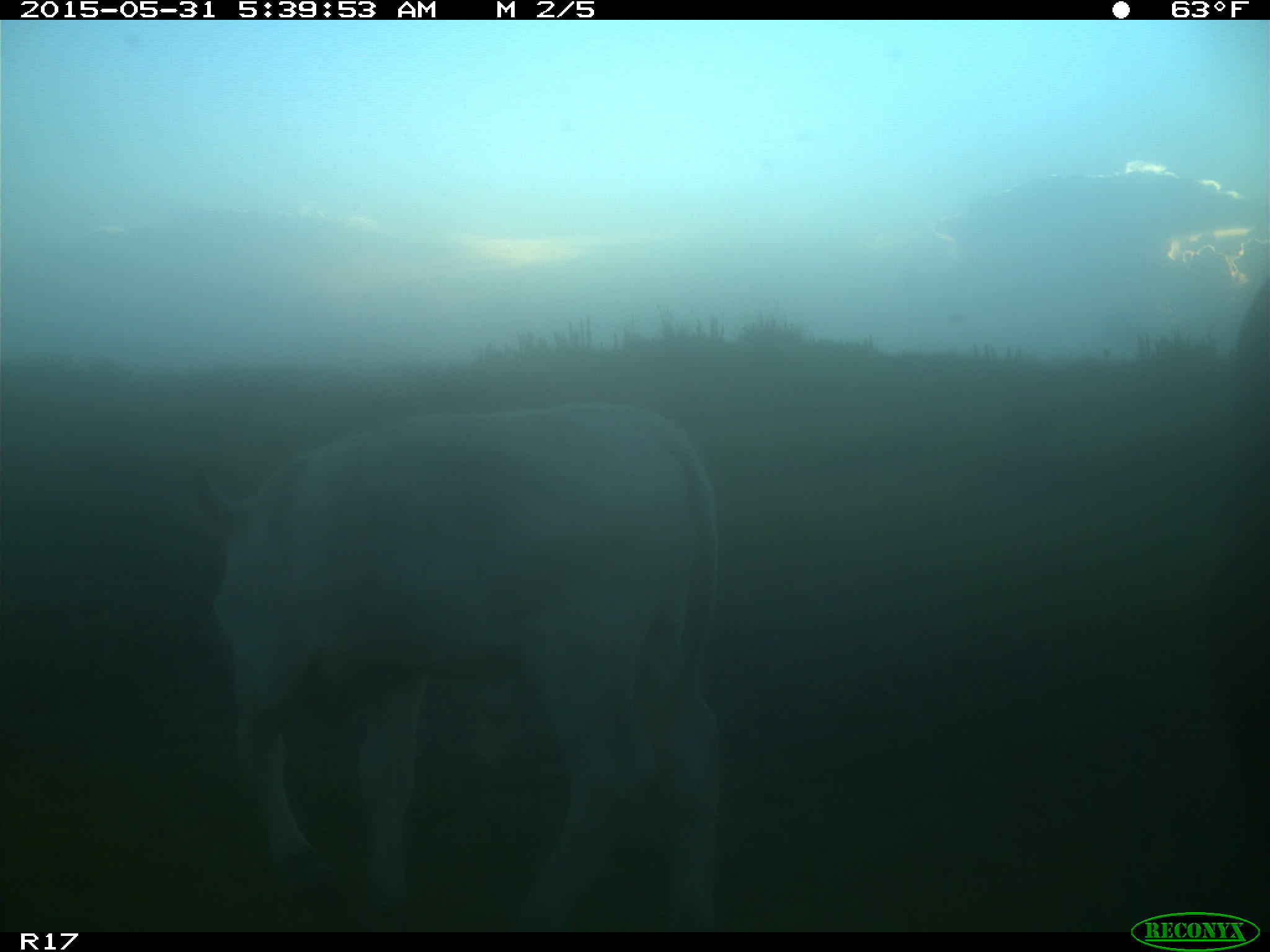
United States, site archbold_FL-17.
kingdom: Animalia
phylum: Chordata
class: Mammalia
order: Artiodactyla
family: Bovidae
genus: Bos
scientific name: Bos taurus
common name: domestic cow